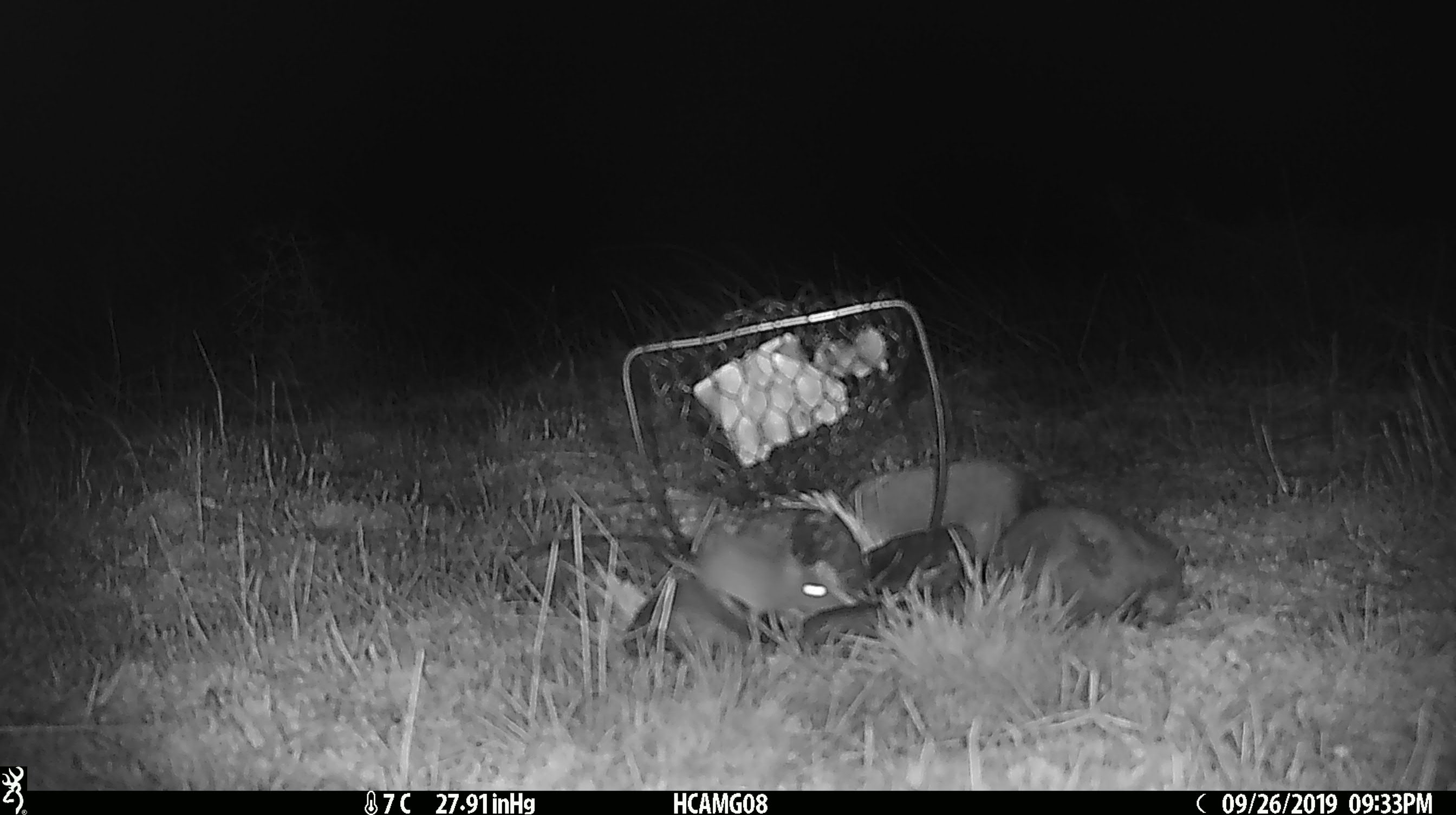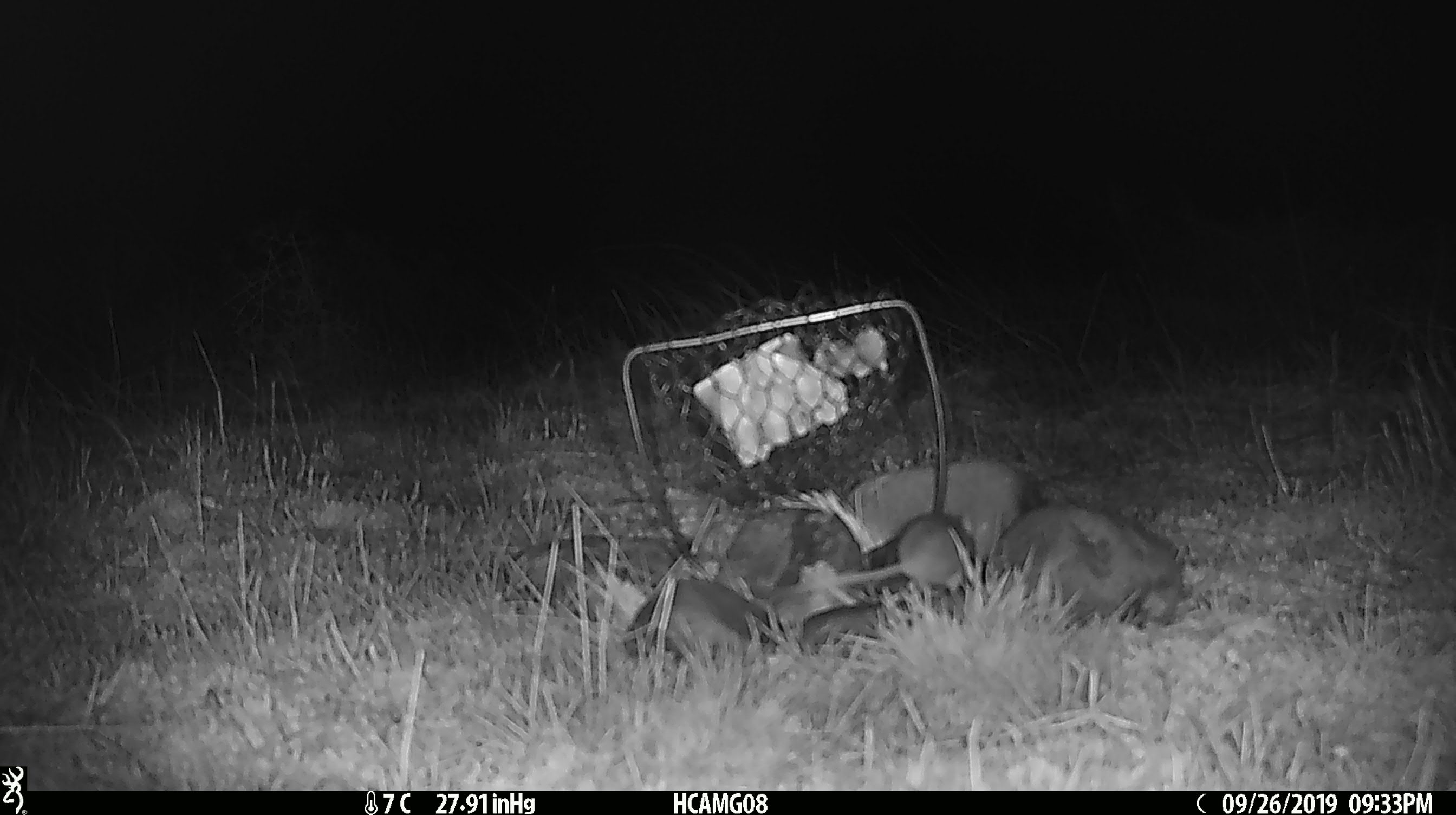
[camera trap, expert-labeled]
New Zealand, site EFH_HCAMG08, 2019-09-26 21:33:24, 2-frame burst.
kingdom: Animalia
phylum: Chordata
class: Mammalia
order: Rodentia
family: Muridae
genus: Mus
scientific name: Mus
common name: mouse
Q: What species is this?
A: Mouse (Mus).